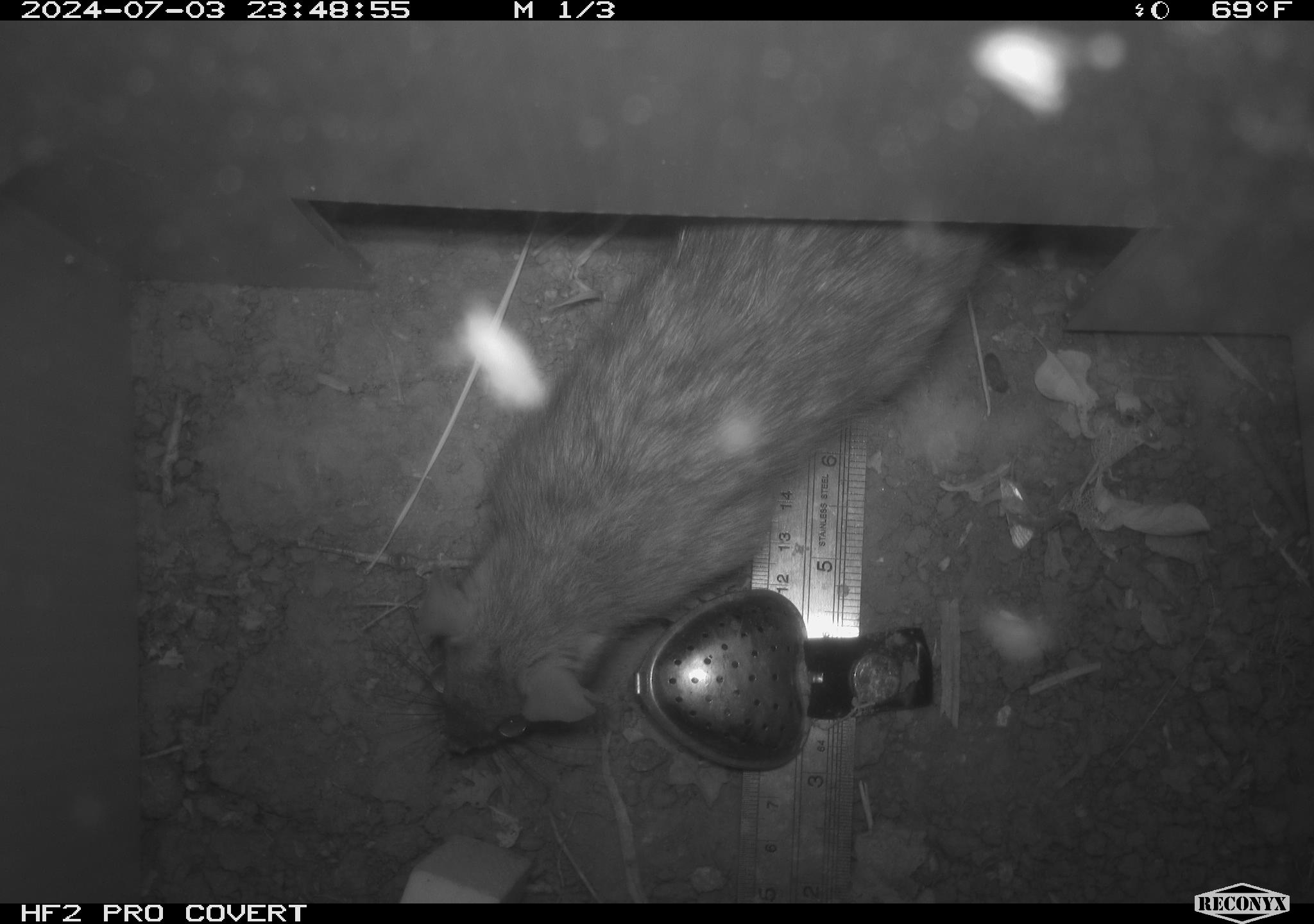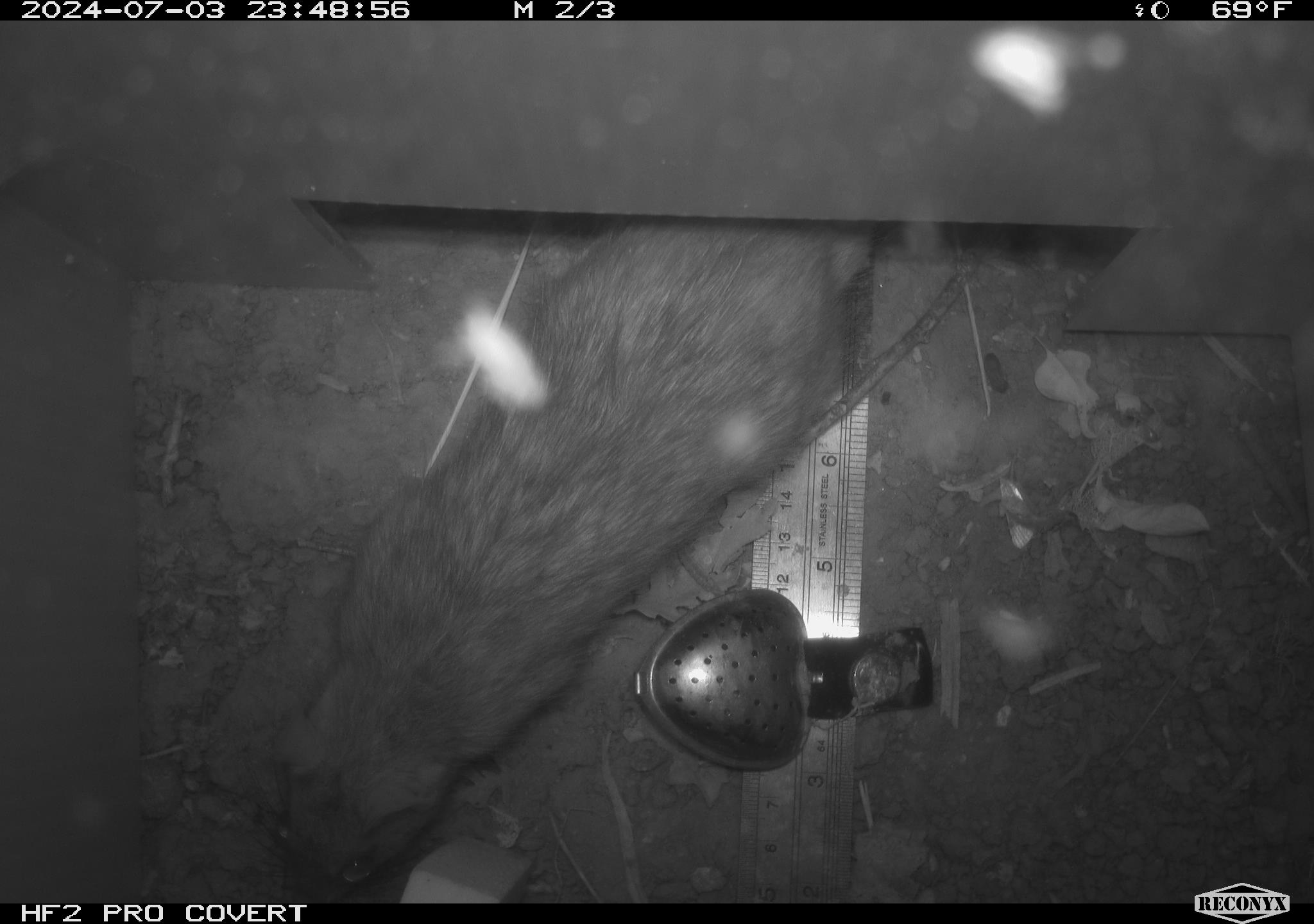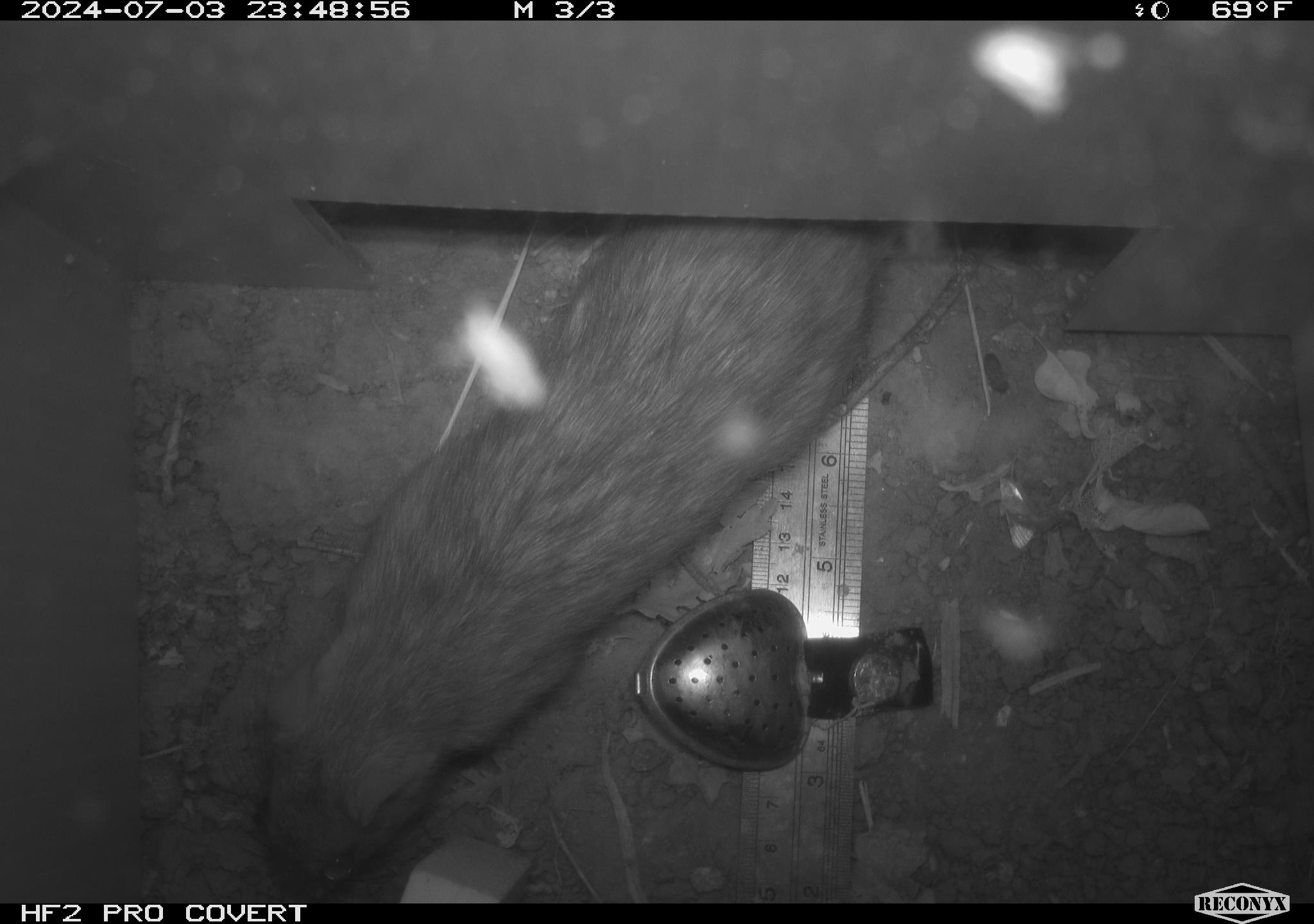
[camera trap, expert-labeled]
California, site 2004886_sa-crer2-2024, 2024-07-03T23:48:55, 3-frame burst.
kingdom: Animalia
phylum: Chordata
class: Mammalia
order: Rodentia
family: Muridae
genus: Rattus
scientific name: Rattus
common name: rat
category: rattus species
Rattus species (rat) (Rattus).